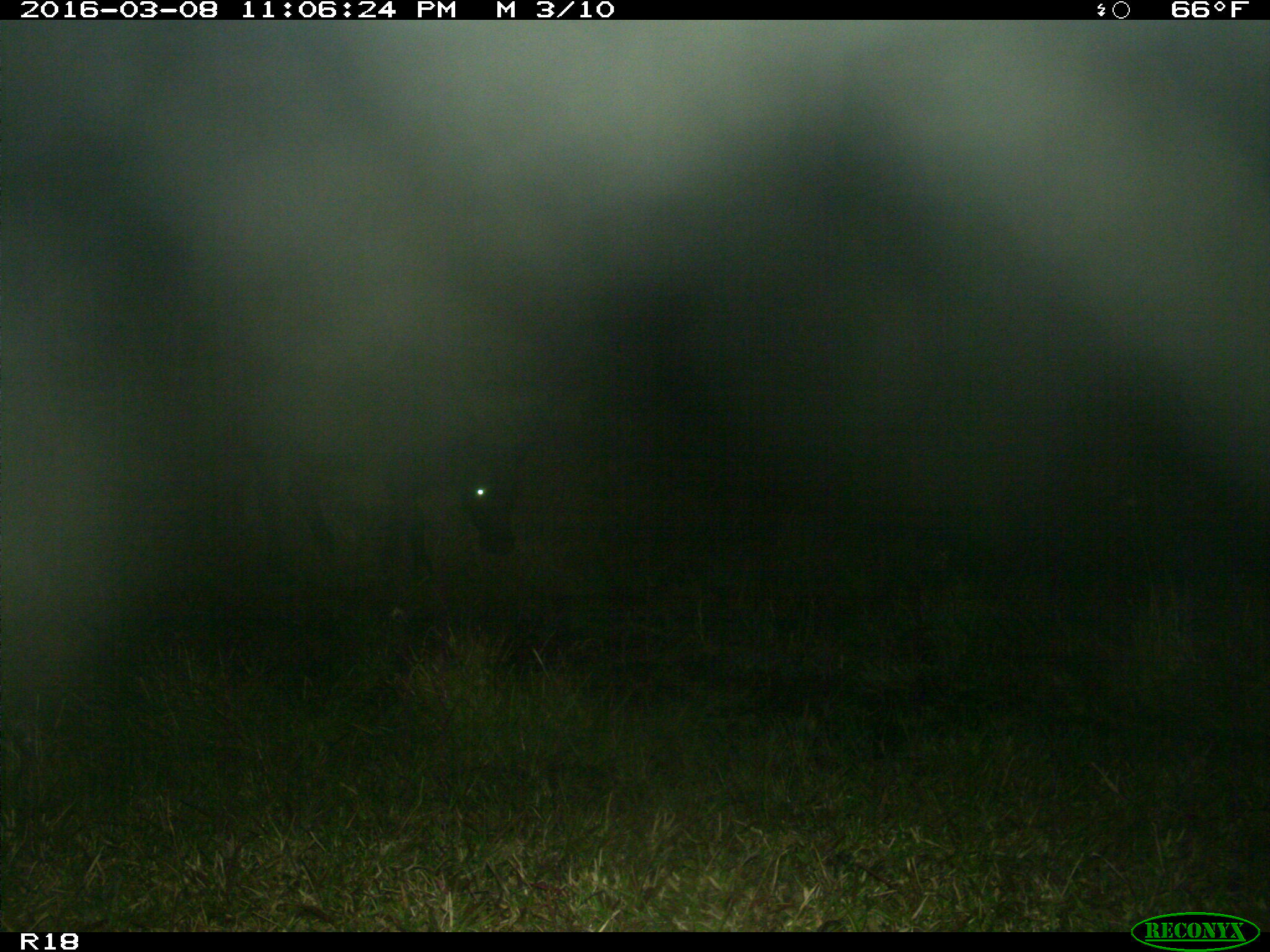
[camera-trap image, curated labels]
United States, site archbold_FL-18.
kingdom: Animalia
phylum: Chordata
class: Mammalia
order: Artiodactyla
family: Bovidae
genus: Bos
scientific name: Bos taurus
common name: domestic cow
Bos taurus (domestic cow).